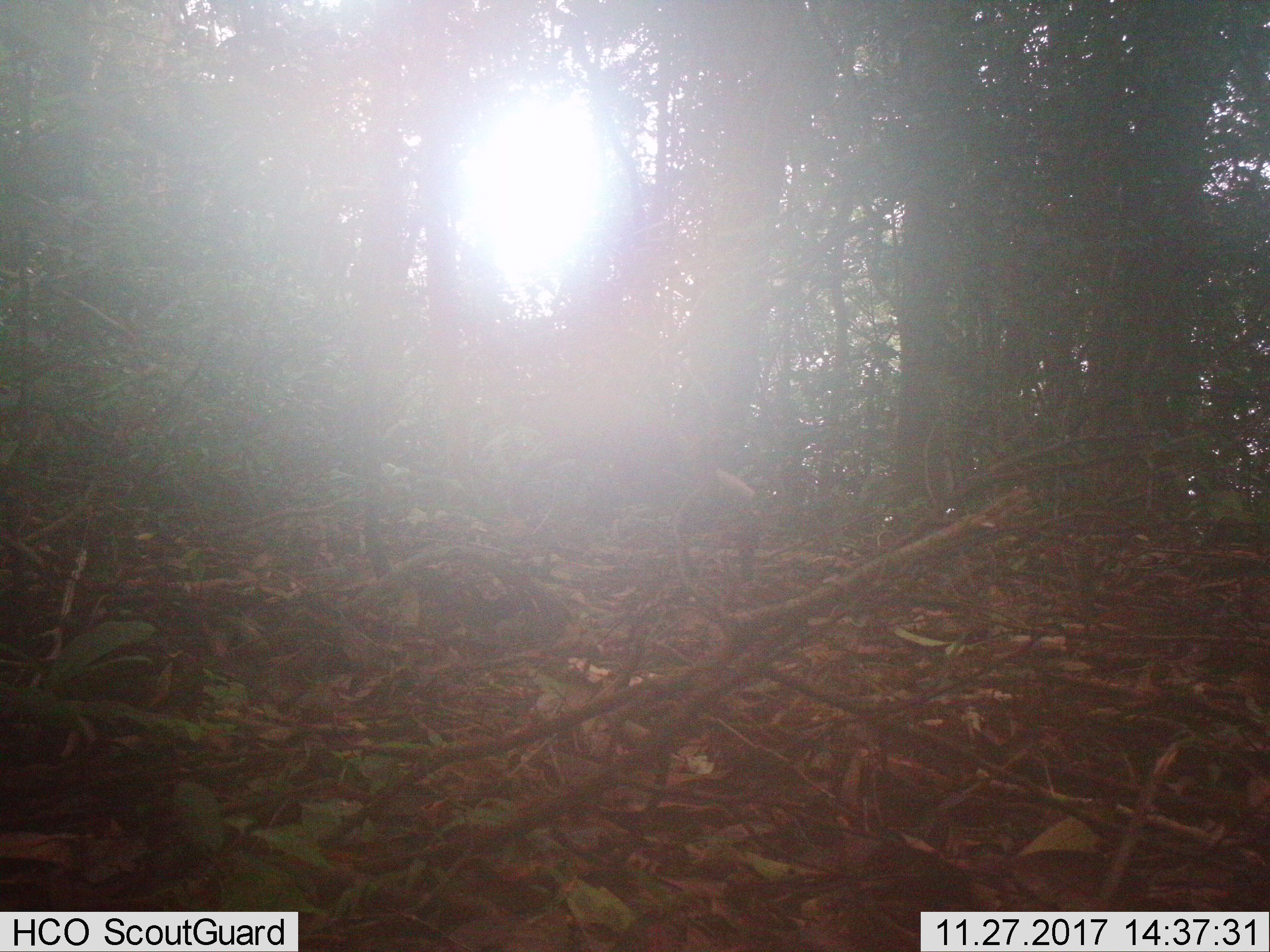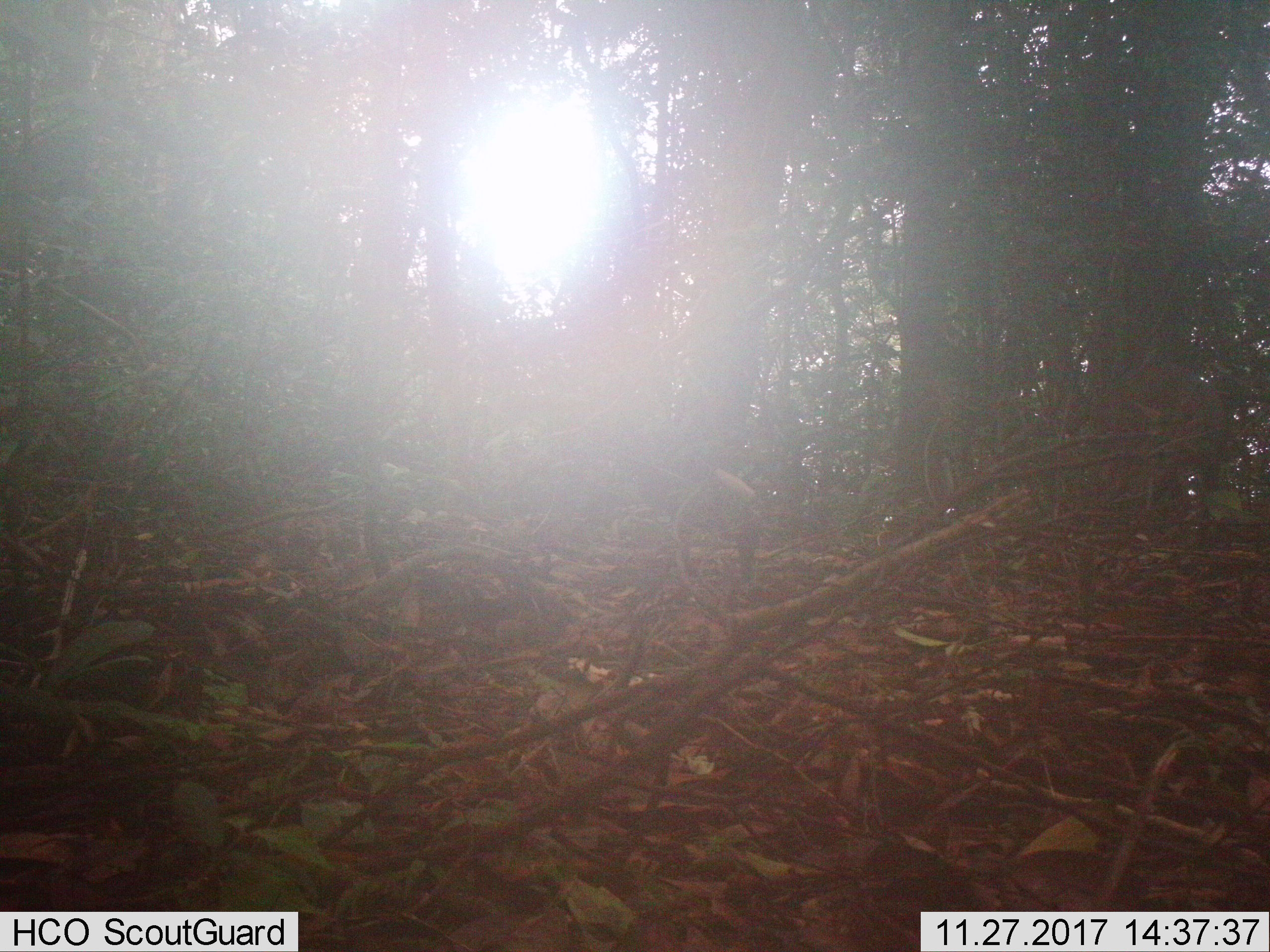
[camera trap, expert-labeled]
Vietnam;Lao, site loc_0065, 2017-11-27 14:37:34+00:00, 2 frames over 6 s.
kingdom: Animalia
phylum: Chordata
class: Mammalia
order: Artiodactyla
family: Cervidae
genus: Muntiacus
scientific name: Muntiacus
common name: muntjacs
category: unidentified muntjac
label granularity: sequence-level